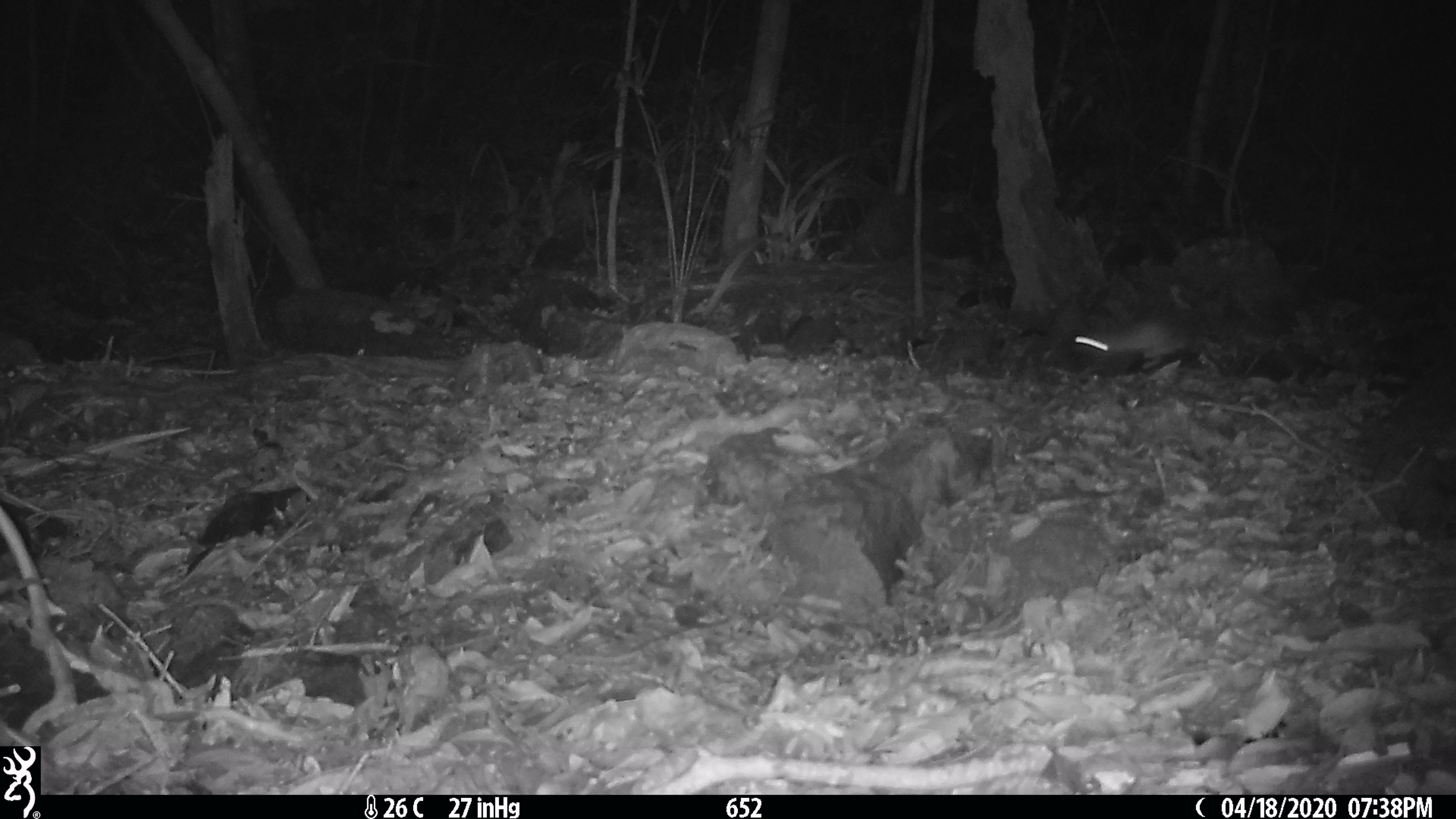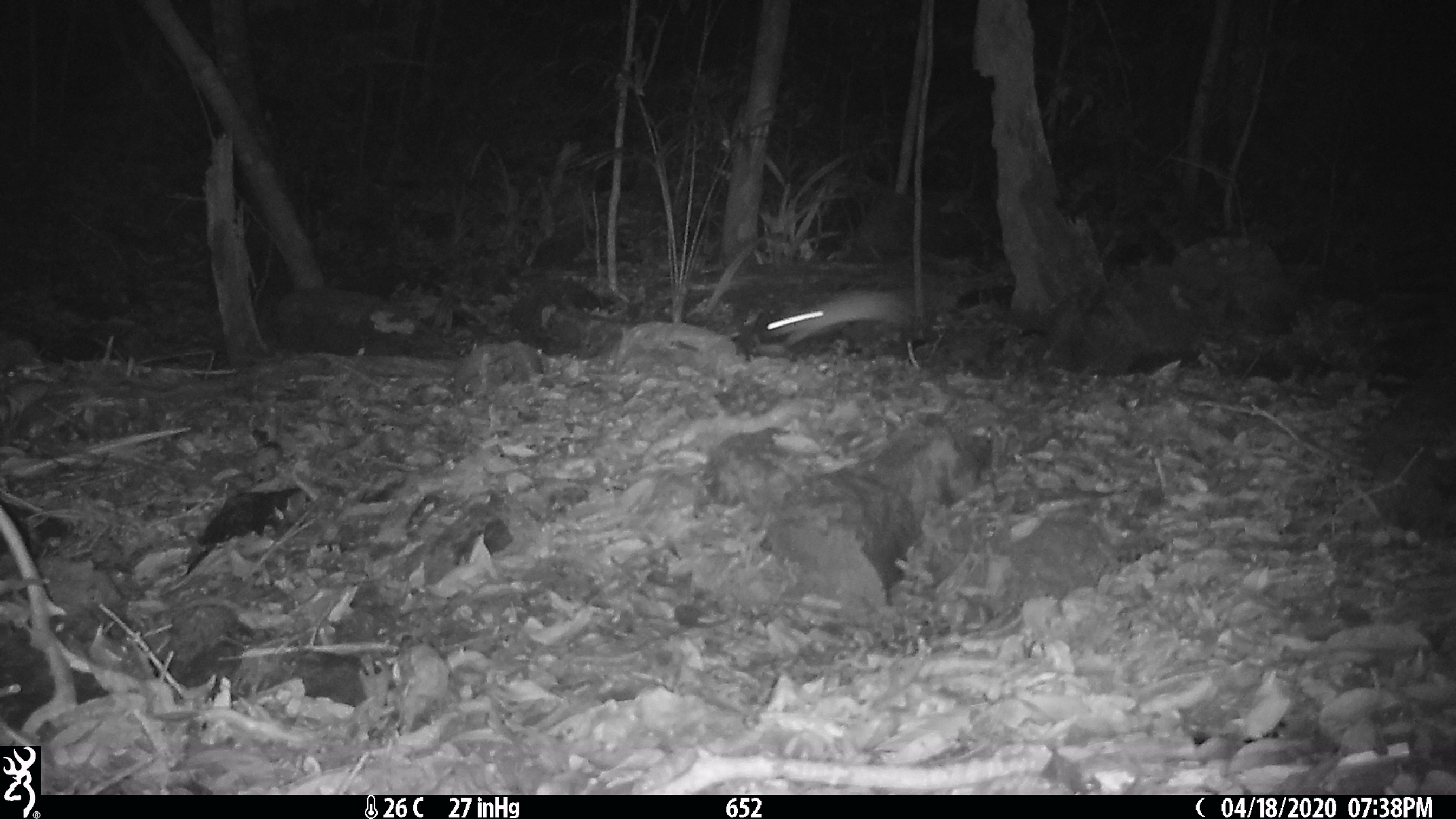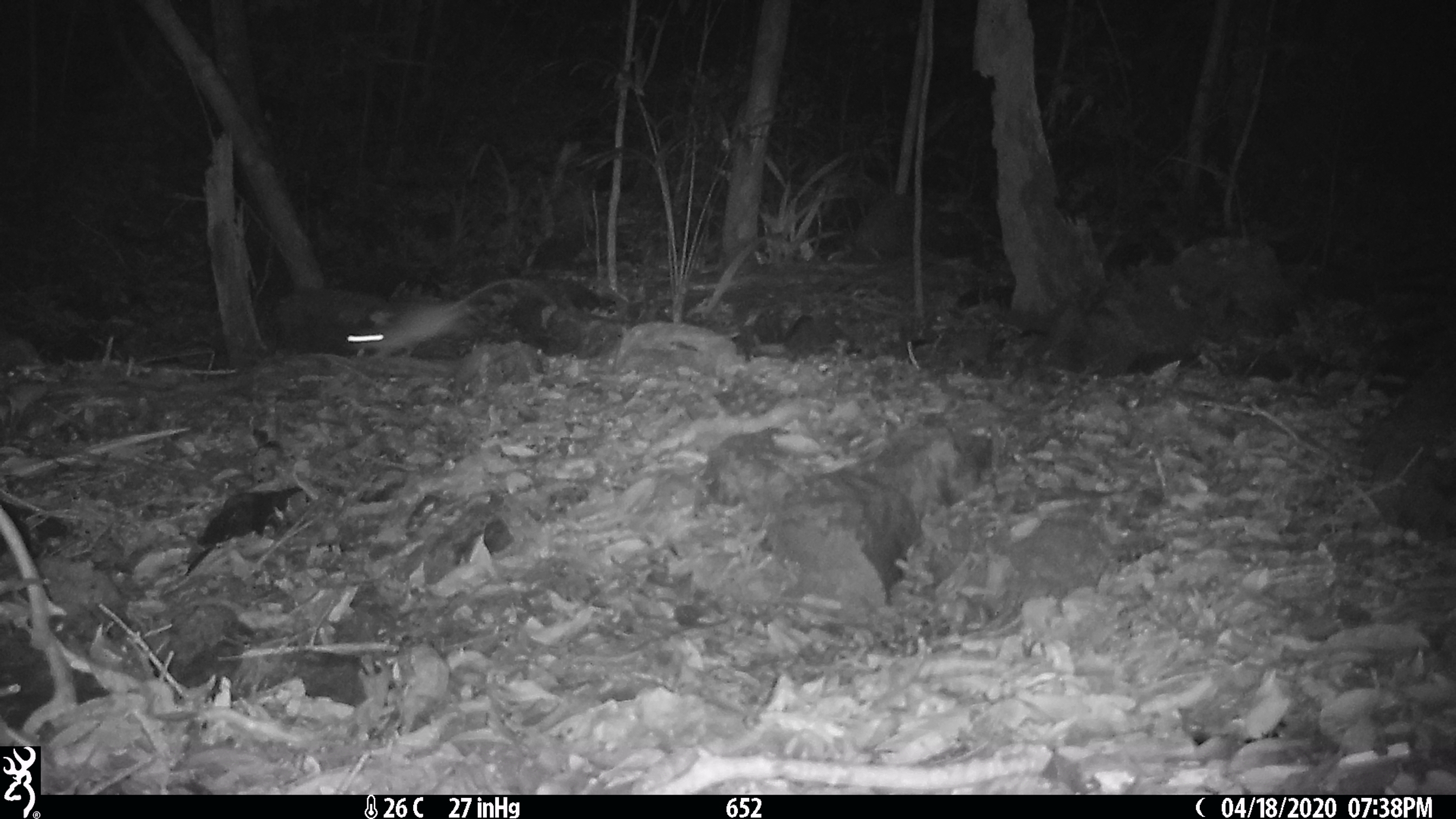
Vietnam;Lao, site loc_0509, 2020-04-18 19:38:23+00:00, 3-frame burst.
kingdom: Animalia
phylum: Chordata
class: Mammalia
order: Rodentia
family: Muridae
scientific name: Muridae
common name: old-world mice and rats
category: unidentified murid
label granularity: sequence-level